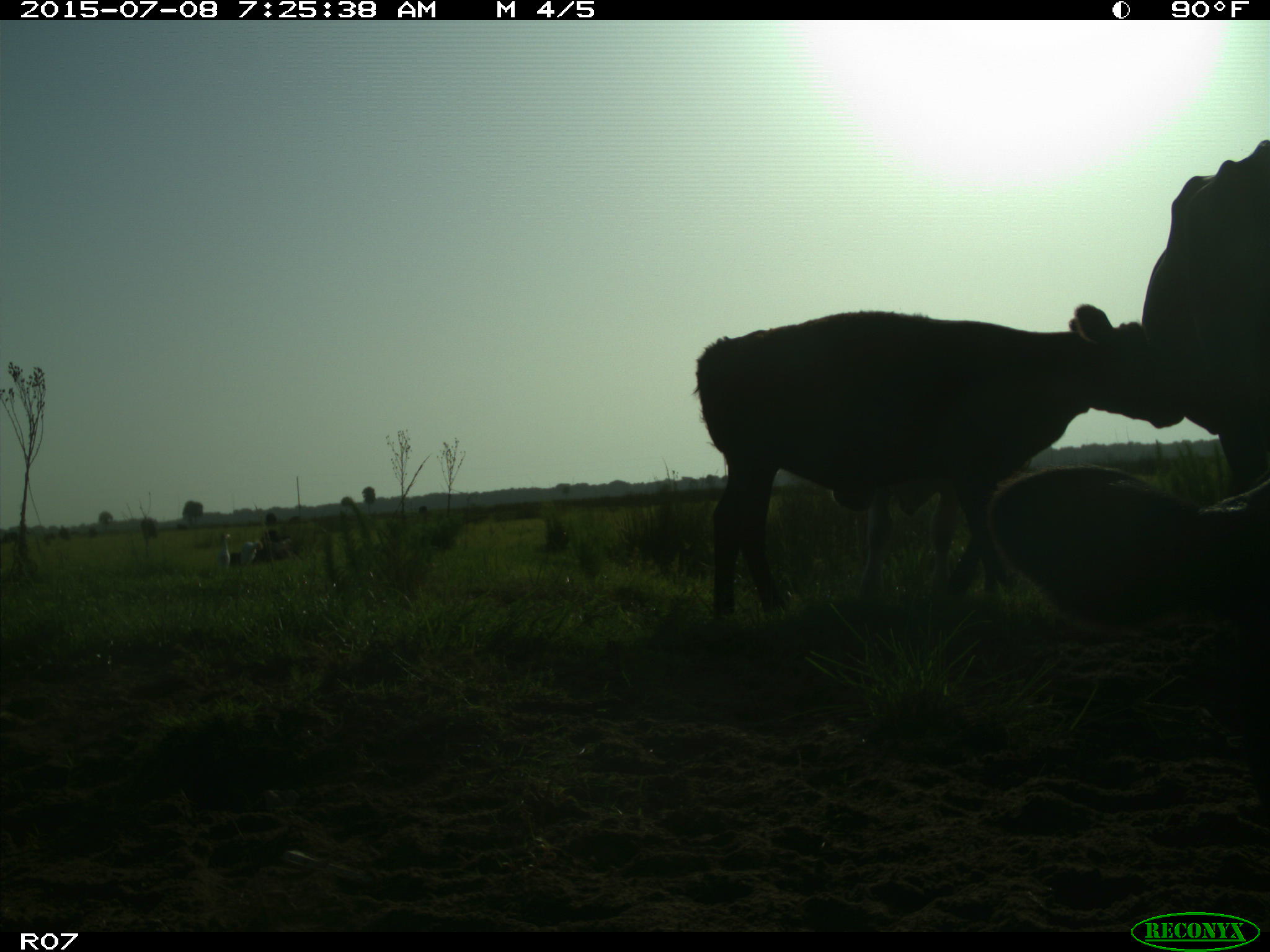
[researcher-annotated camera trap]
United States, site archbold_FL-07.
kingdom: Animalia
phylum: Chordata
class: Mammalia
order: Artiodactyla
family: Bovidae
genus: Bos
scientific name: Bos taurus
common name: domestic cow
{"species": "Bos taurus (domestic cow)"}